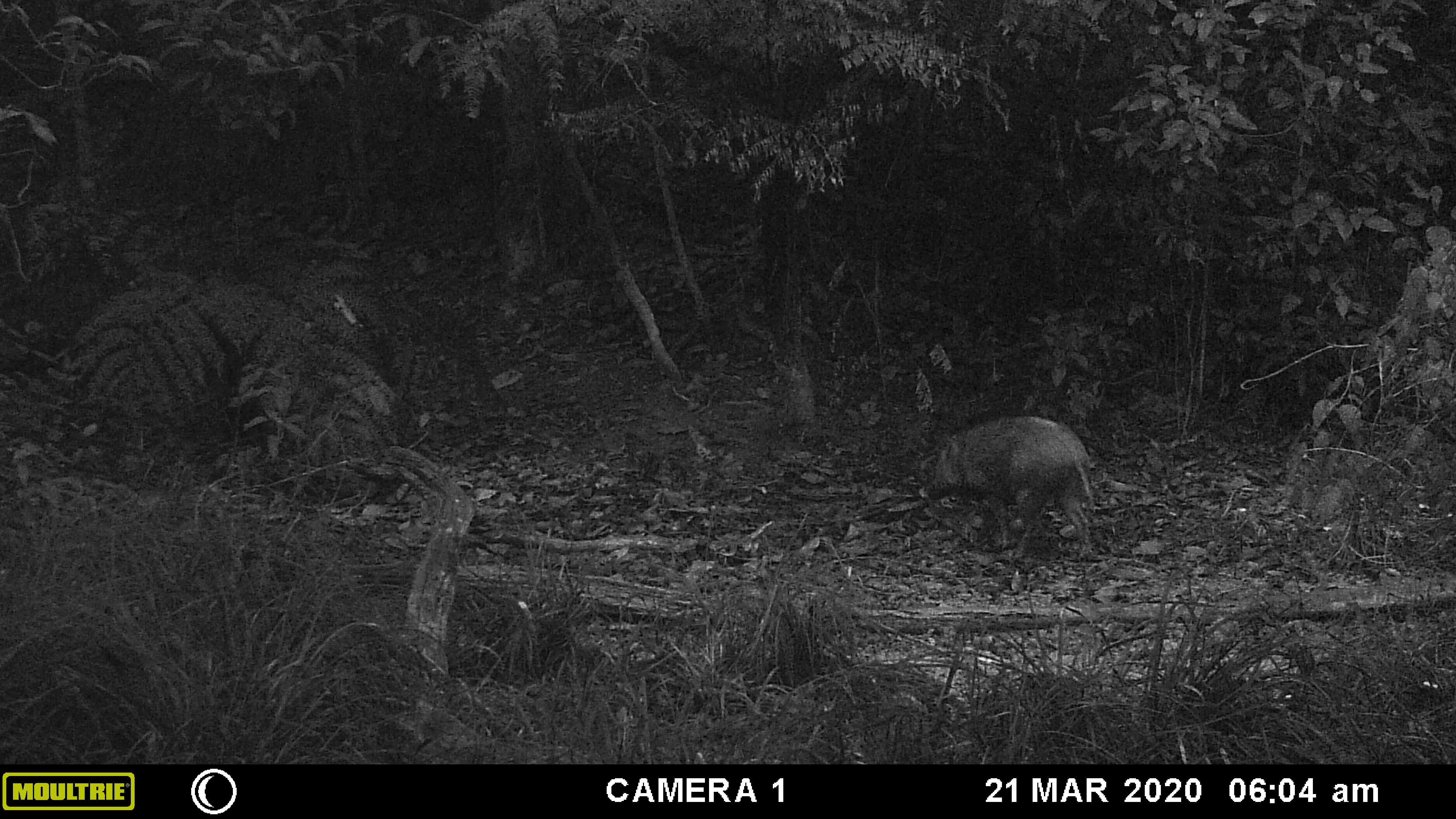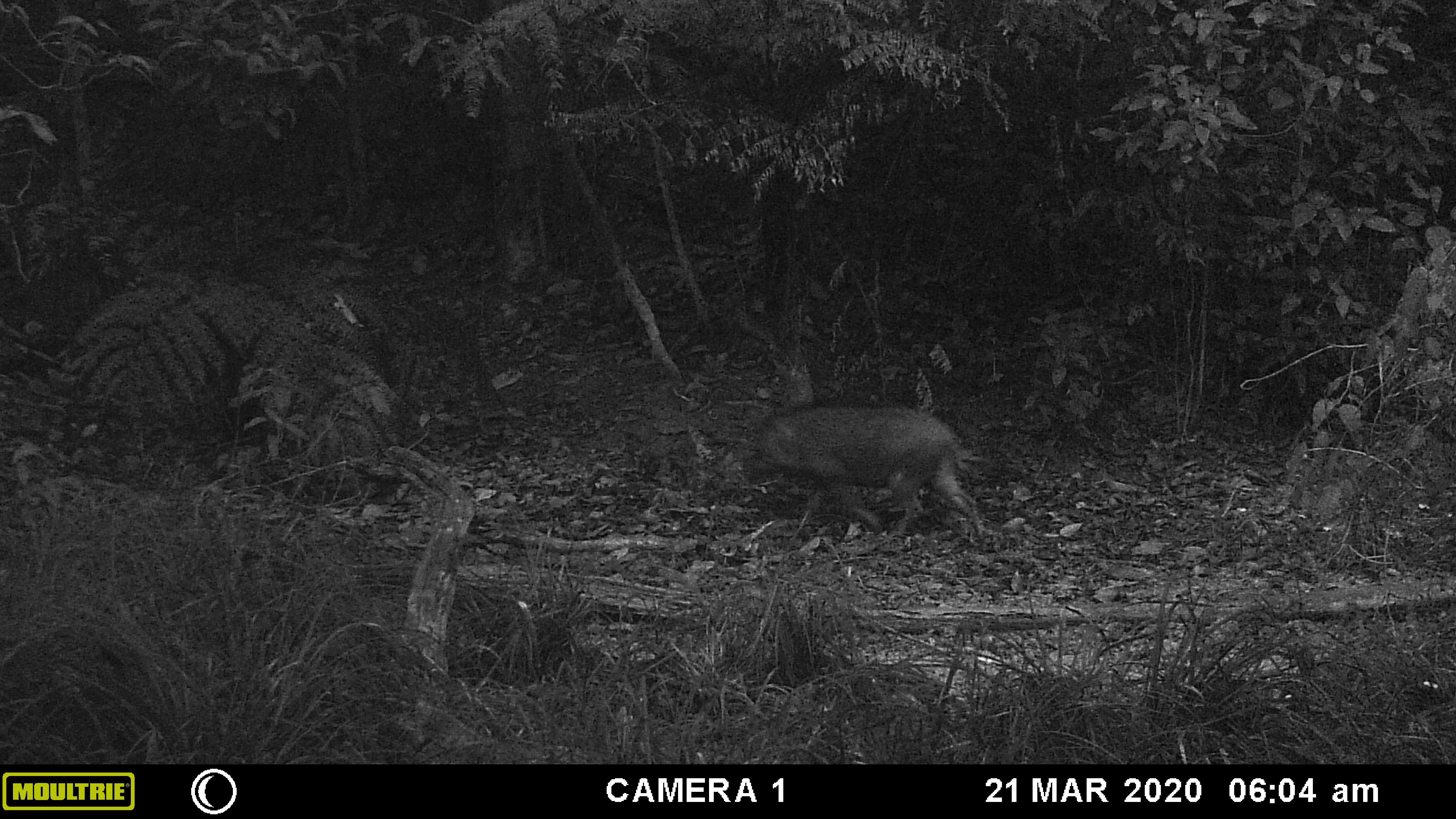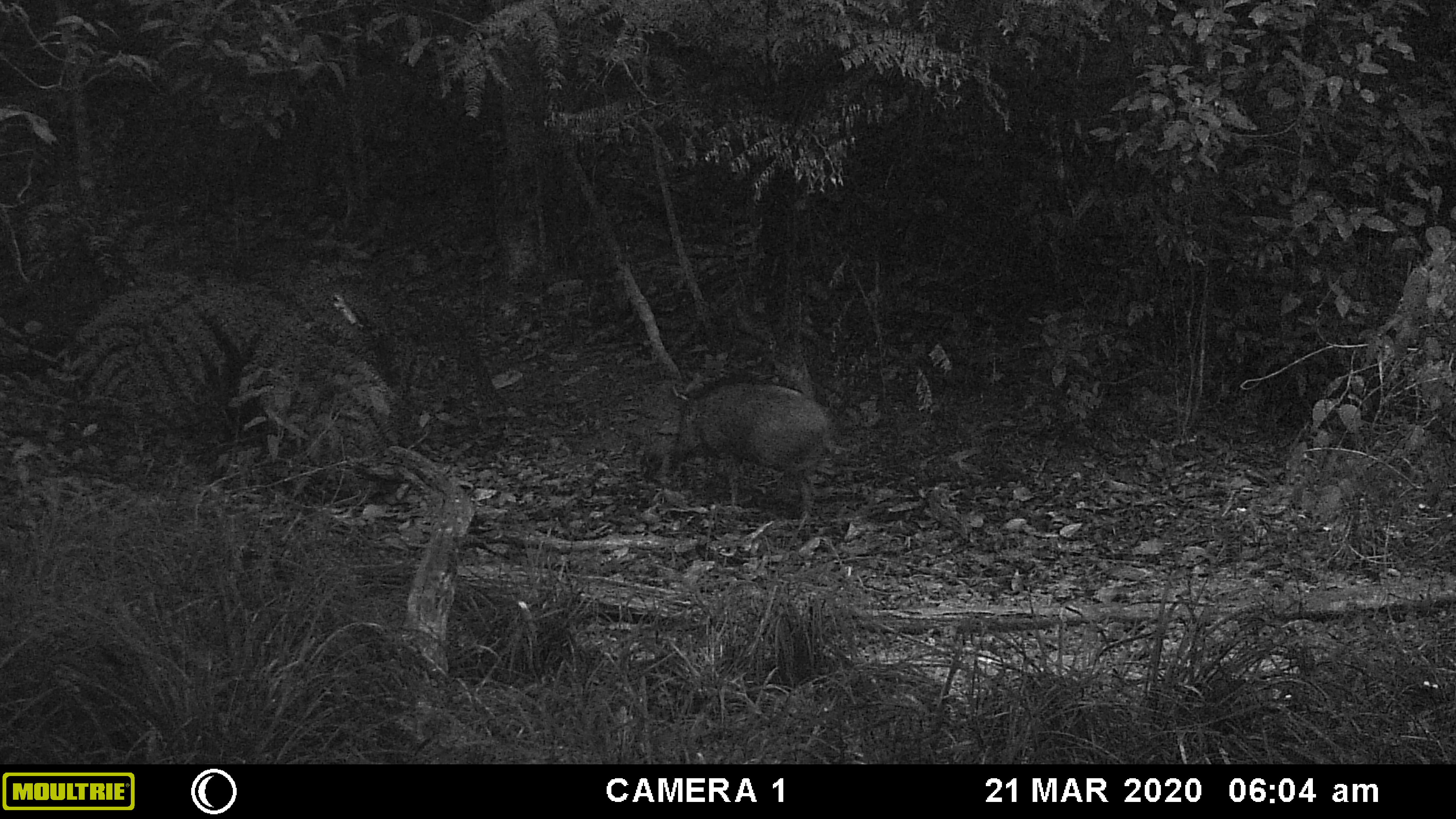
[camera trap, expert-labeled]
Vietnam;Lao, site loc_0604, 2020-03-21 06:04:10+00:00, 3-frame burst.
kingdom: Animalia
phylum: Chordata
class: Mammalia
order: Artiodactyla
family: Suidae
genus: Sus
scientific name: Sus scrofa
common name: eurasian wild pig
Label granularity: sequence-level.